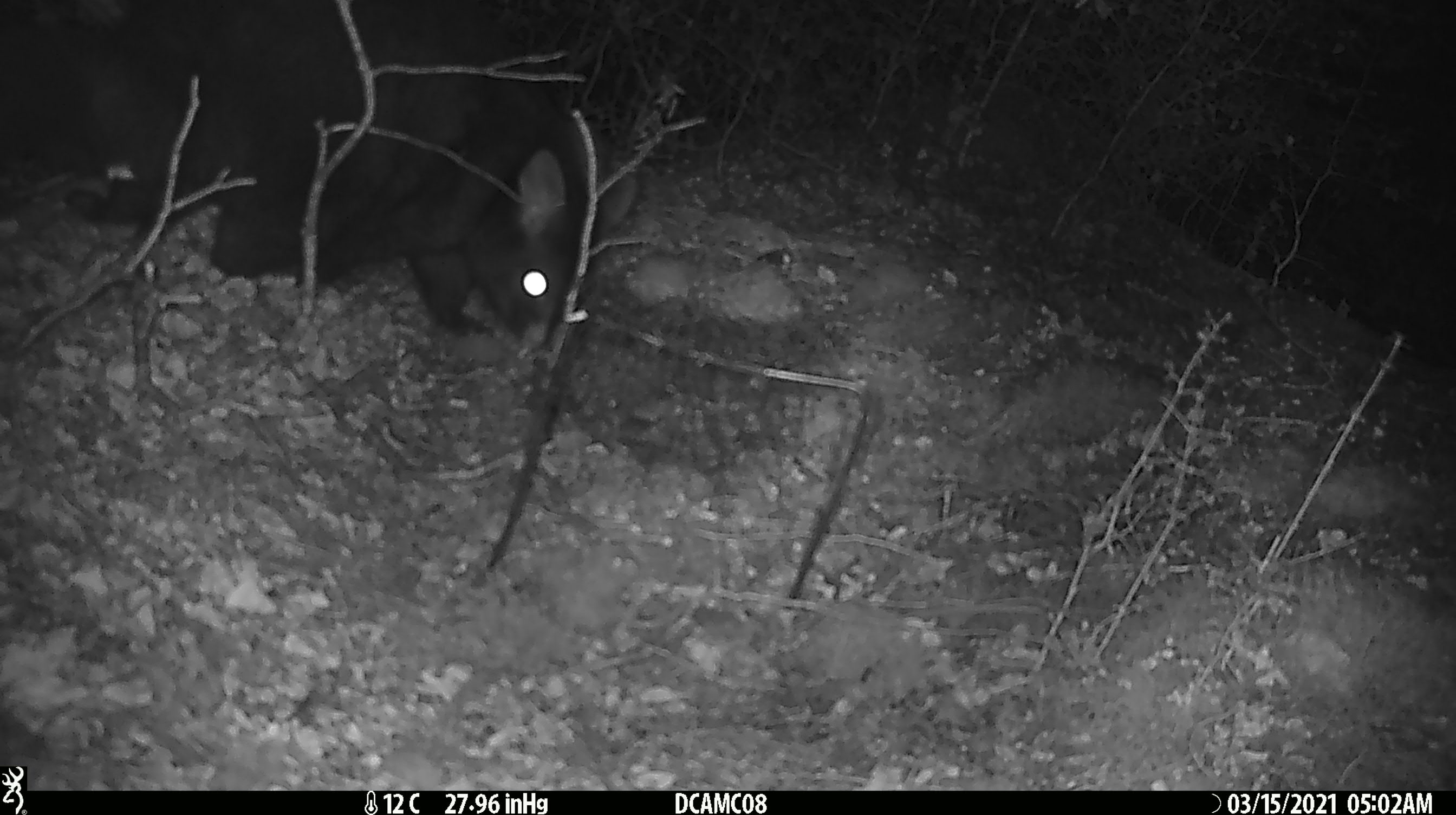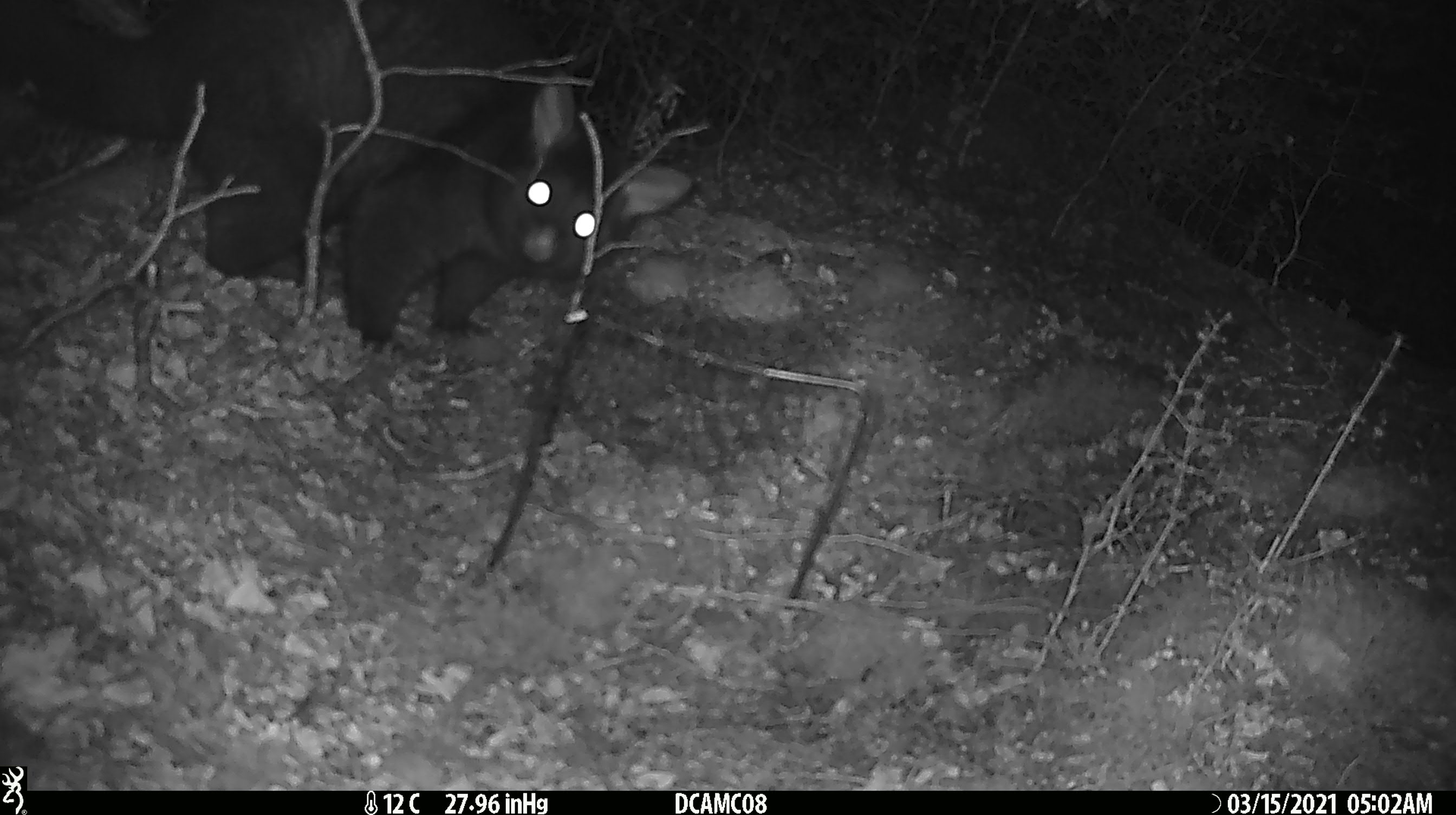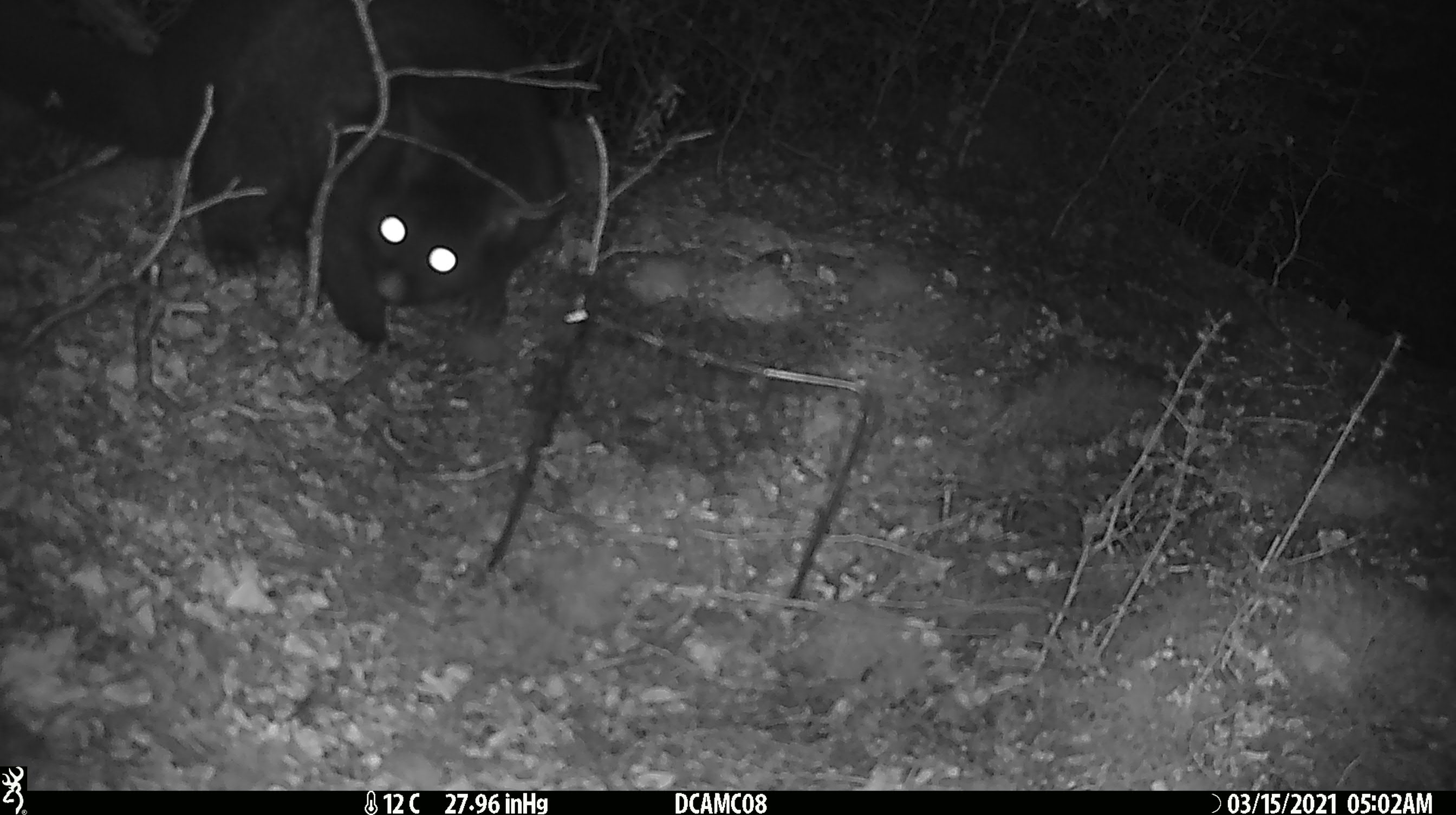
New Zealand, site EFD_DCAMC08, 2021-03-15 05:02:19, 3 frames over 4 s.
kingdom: Animalia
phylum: Chordata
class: Mammalia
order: Diprotodontia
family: Phalangeridae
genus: Trichosurus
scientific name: Trichosurus vulpecula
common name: common brushtail possum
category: possum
Possum (common brushtail possum) (Trichosurus vulpecula).